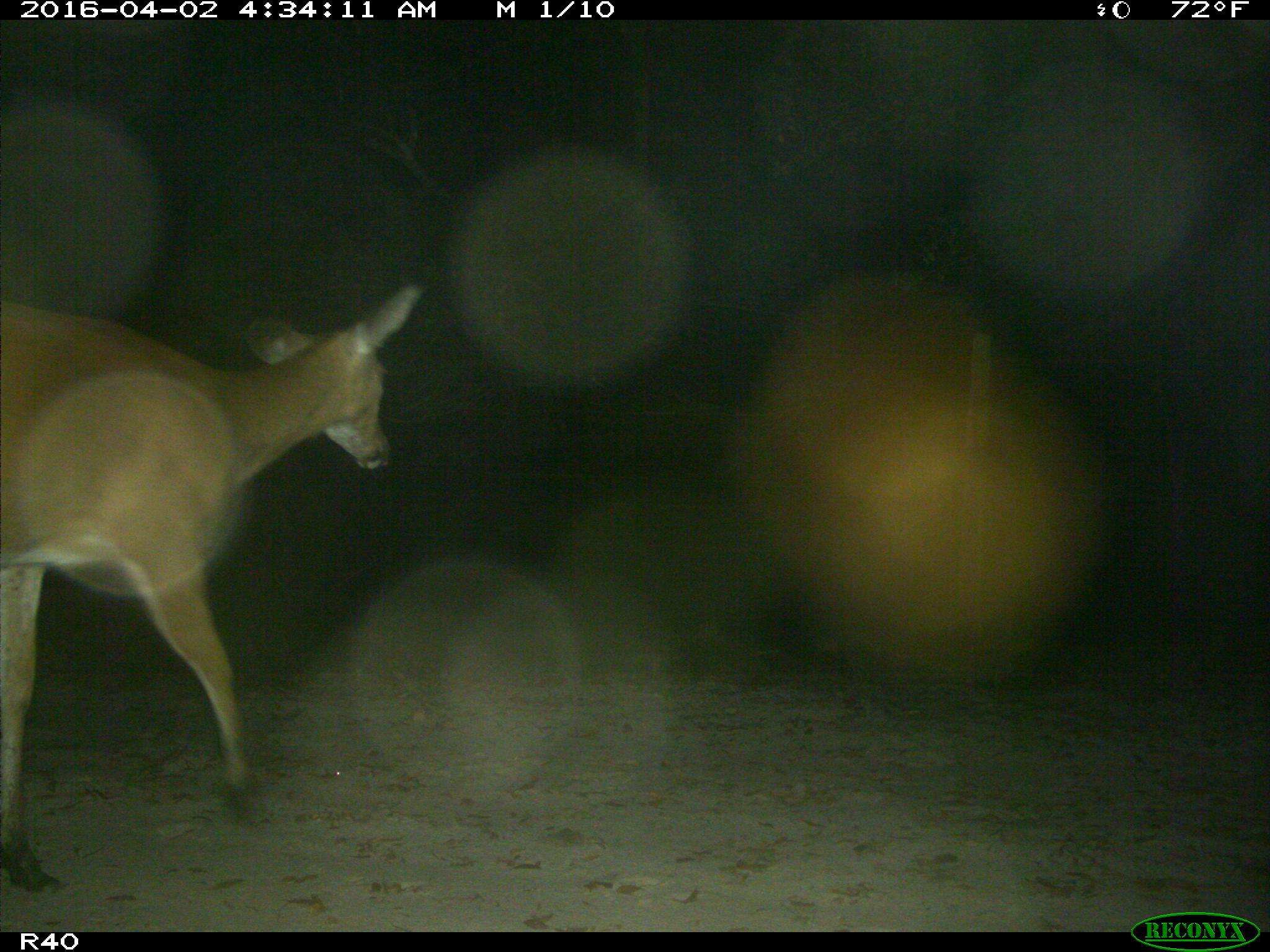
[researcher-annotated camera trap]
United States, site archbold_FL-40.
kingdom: Animalia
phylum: Chordata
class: Mammalia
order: Artiodactyla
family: Cervidae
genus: Odocoileus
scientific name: Odocoileus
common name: deer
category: unidentified deer